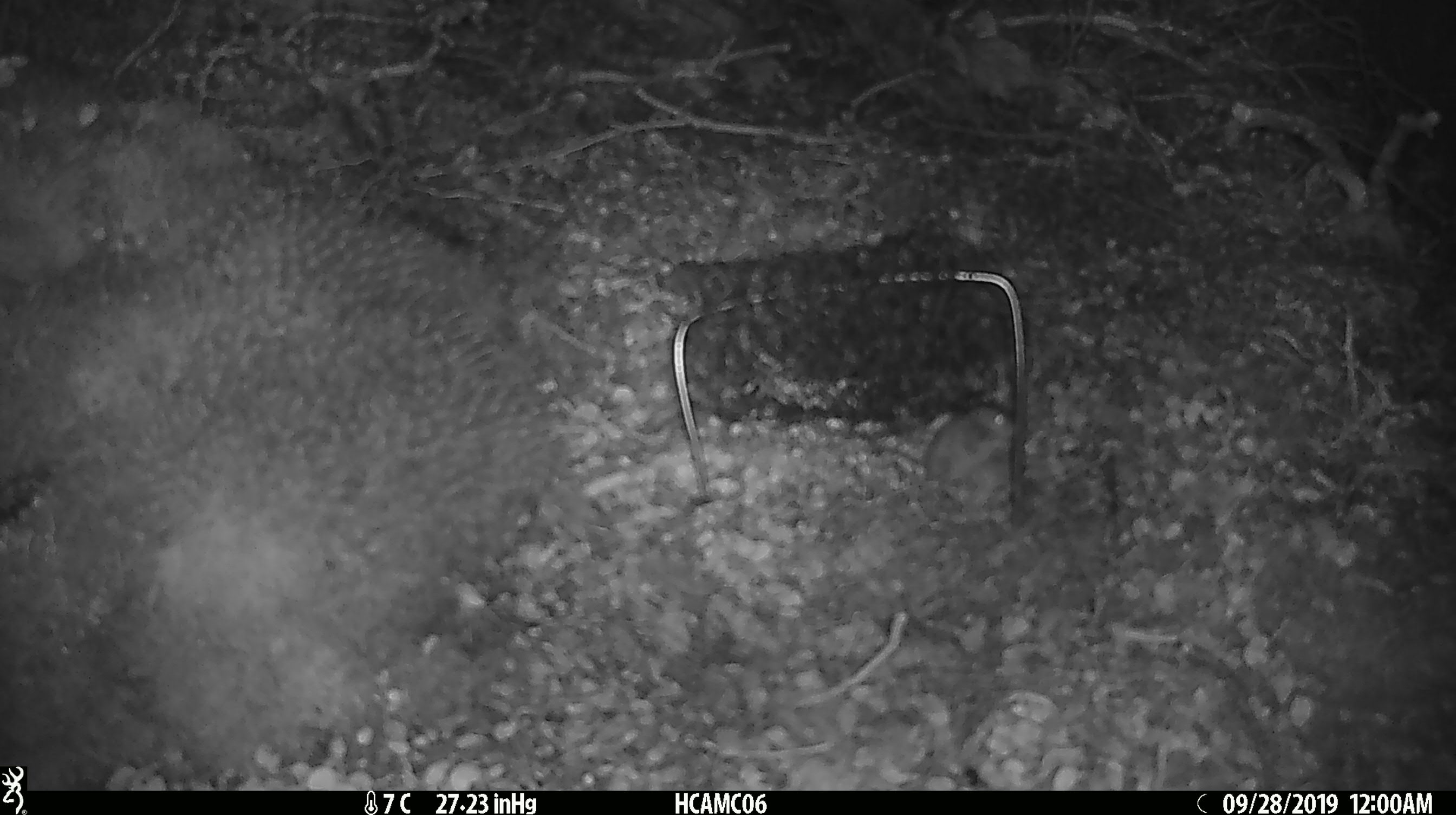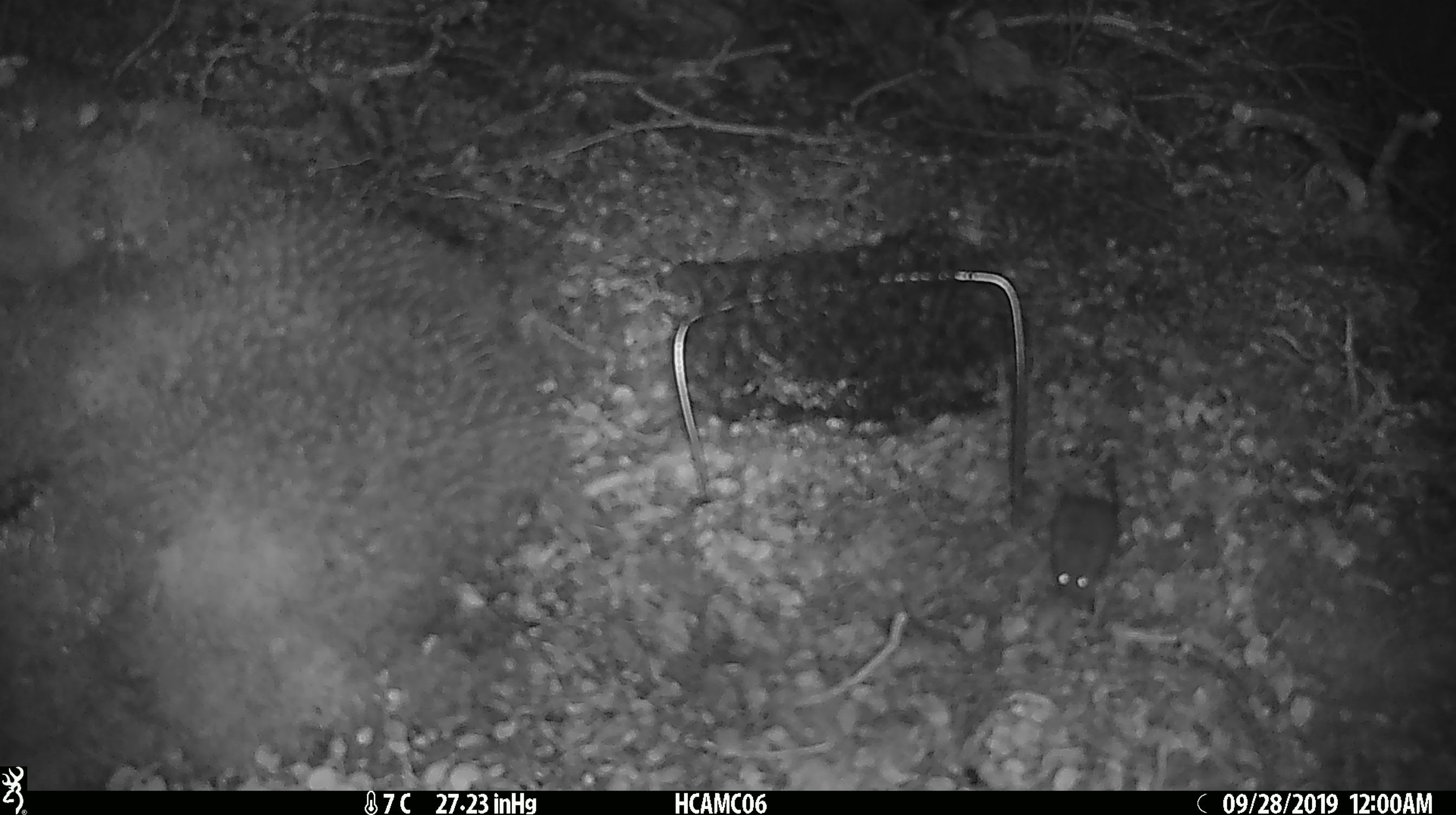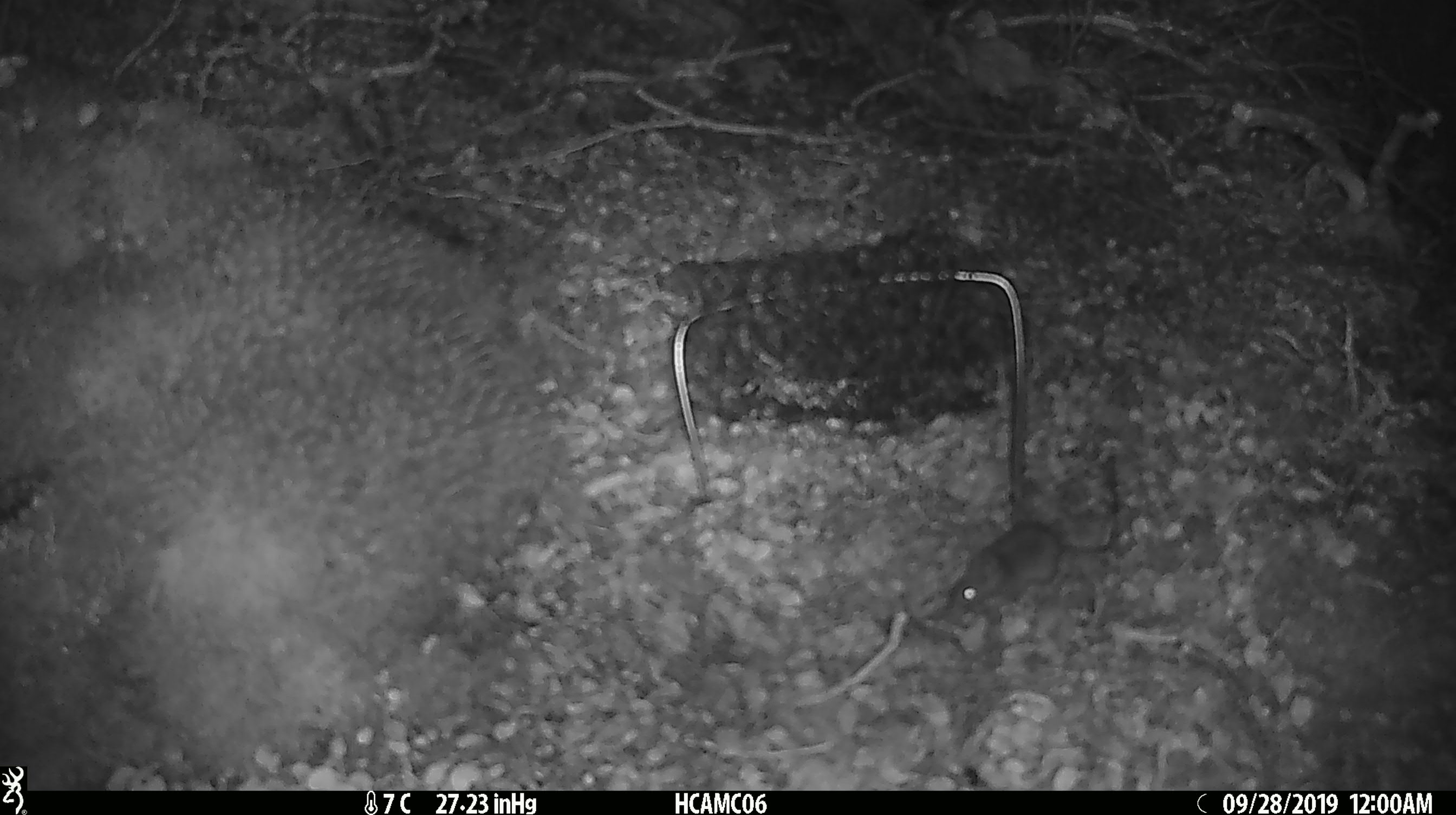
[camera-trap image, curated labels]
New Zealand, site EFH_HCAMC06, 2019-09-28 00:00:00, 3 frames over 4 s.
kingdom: Animalia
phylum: Chordata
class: Mammalia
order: Rodentia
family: Muridae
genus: Mus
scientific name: Mus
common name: mouse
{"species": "mouse (Mus)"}